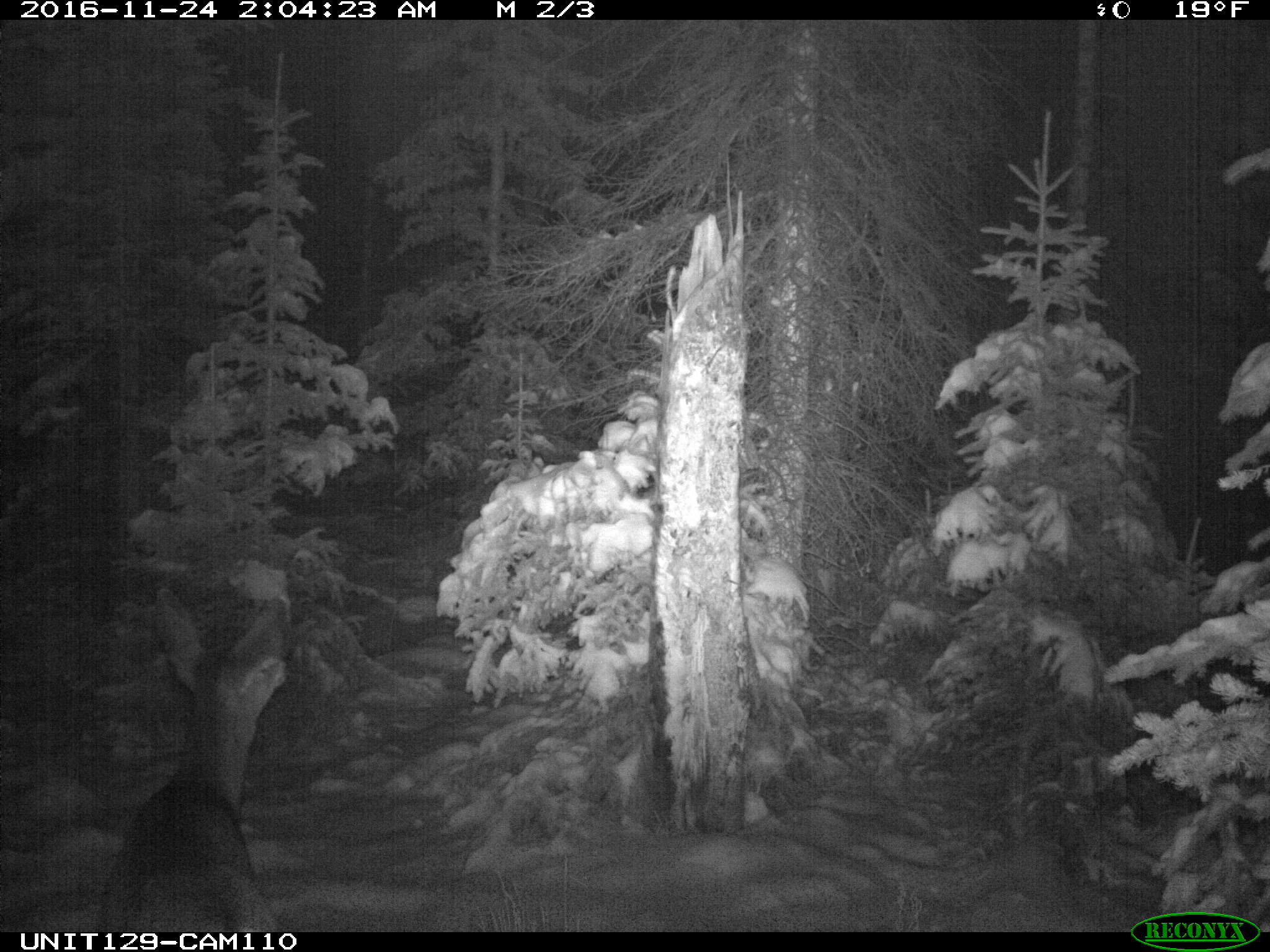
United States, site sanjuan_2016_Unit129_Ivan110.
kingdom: Animalia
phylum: Chordata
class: Mammalia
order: Artiodactyla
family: Cervidae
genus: Odocoileus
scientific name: Odocoileus hemionus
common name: mule deer